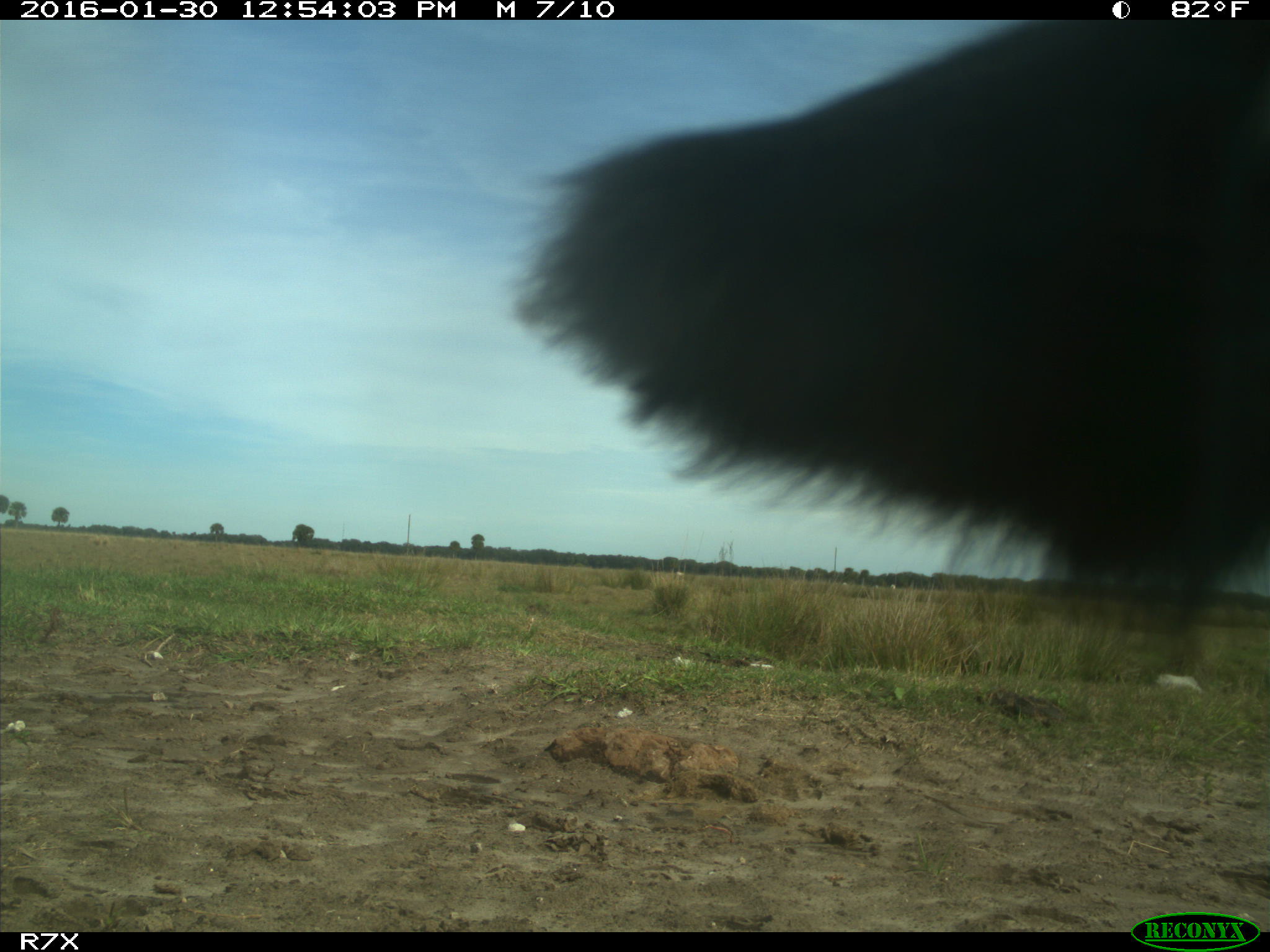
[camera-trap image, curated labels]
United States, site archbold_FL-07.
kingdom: Animalia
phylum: Chordata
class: Mammalia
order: Artiodactyla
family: Bovidae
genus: Bos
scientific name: Bos taurus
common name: domestic cow